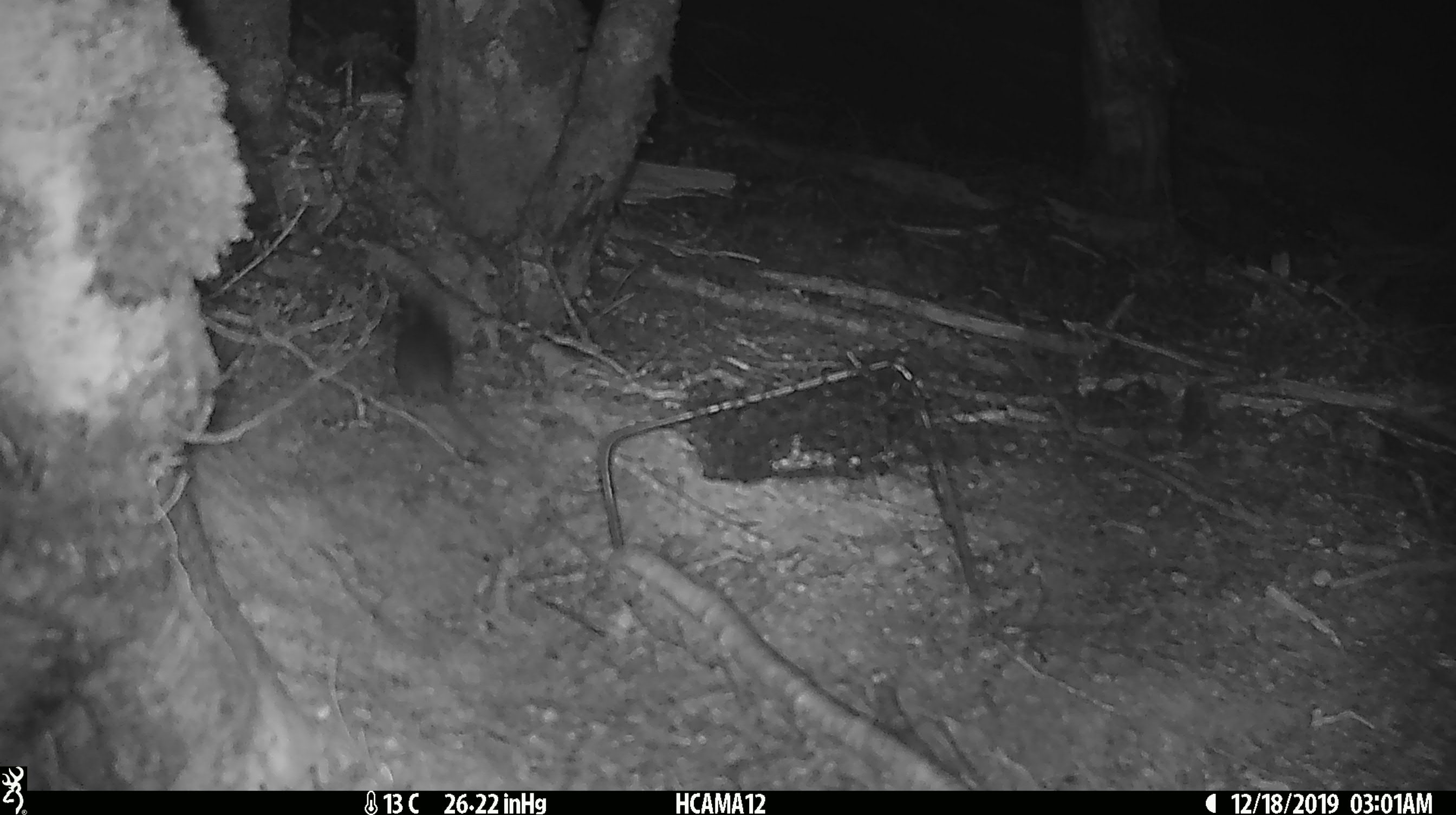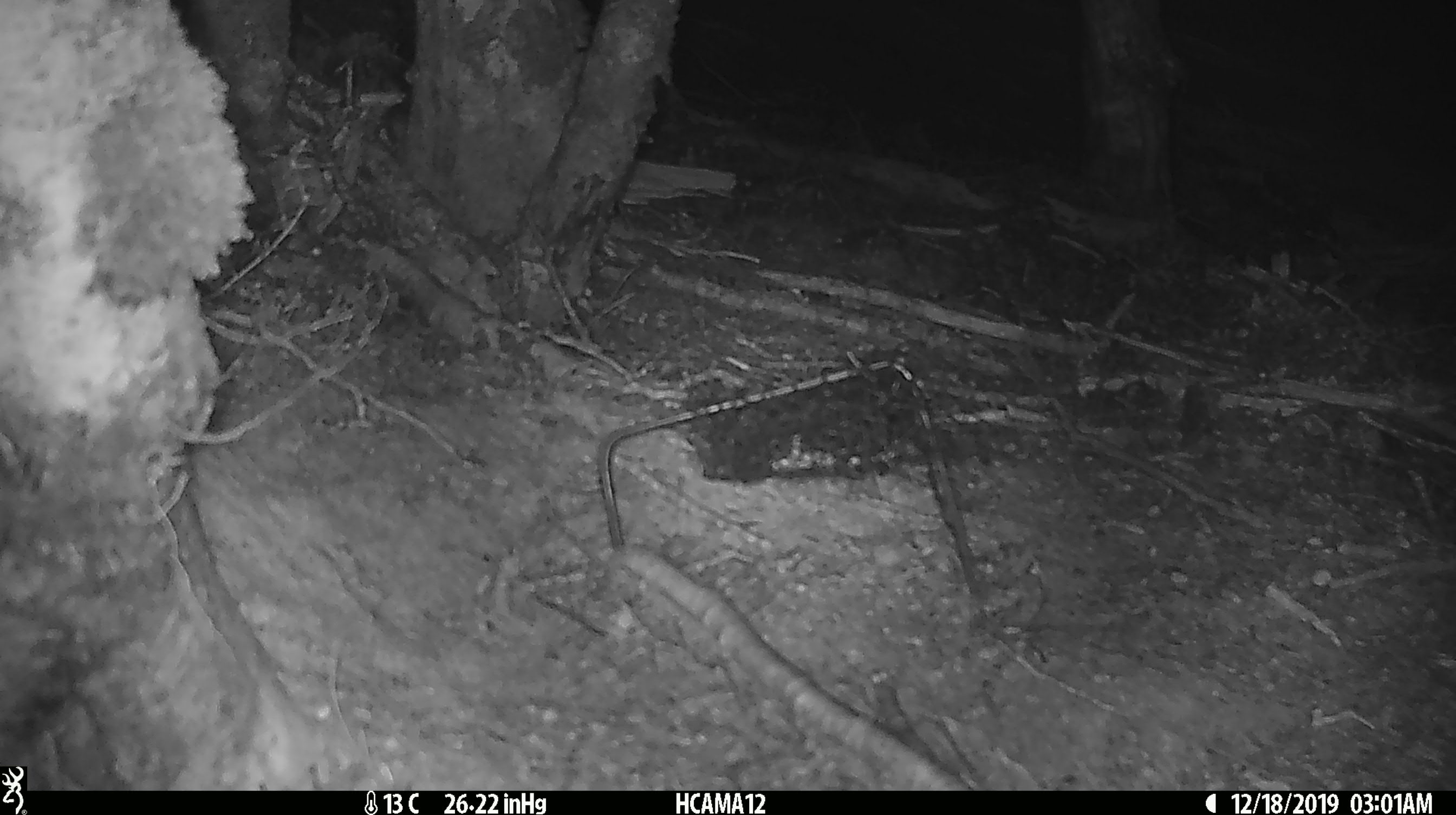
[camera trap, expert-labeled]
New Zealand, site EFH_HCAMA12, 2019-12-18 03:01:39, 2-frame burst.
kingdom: Animalia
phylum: Chordata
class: Mammalia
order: Rodentia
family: Muridae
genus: Mus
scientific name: Mus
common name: mouse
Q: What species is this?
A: Mouse (Mus).